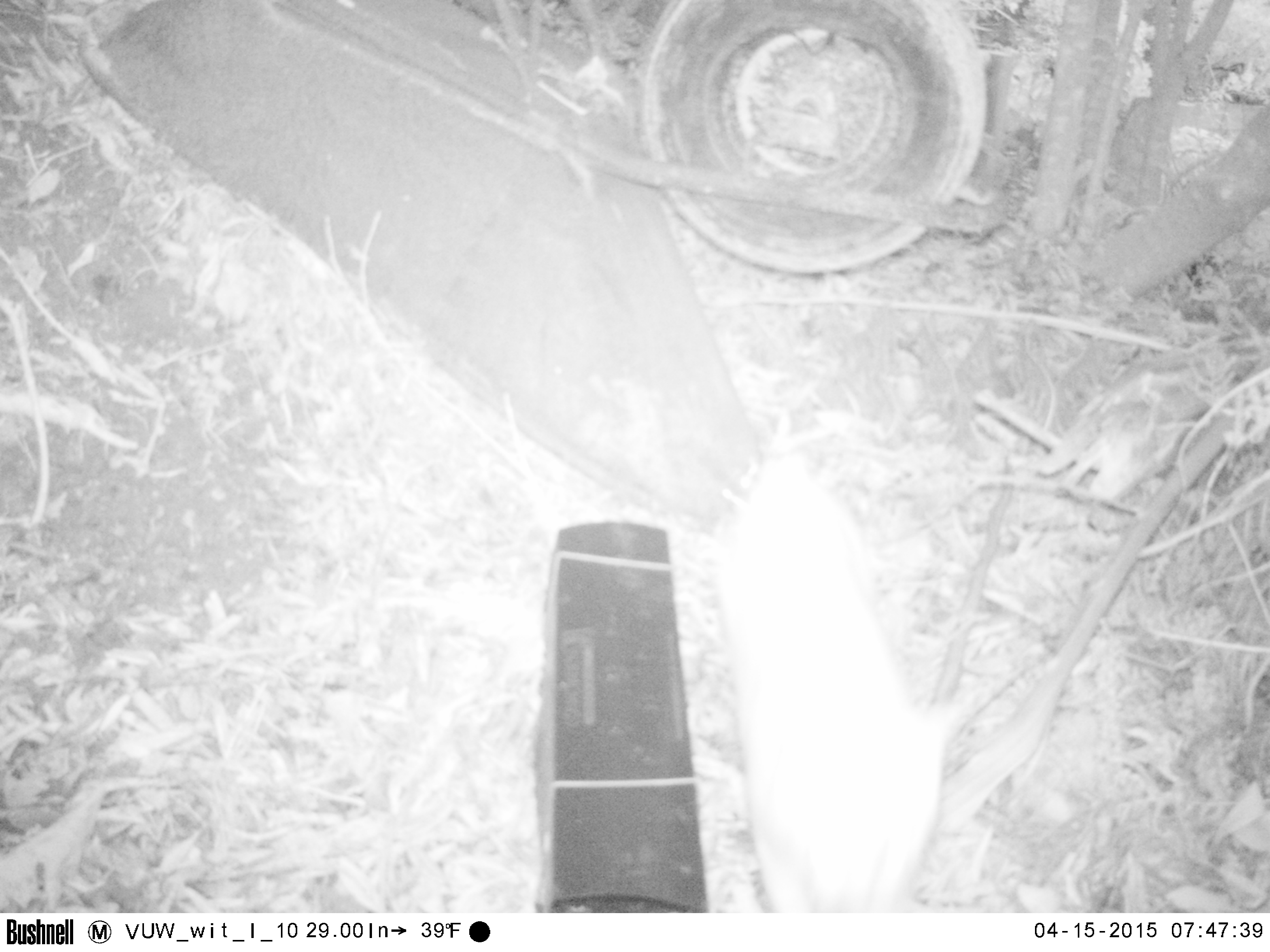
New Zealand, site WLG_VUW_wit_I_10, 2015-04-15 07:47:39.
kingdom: Animalia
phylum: Chordata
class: Mammalia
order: Carnivora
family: Felidae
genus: Felis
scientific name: Felis catus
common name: domestic cat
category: cat